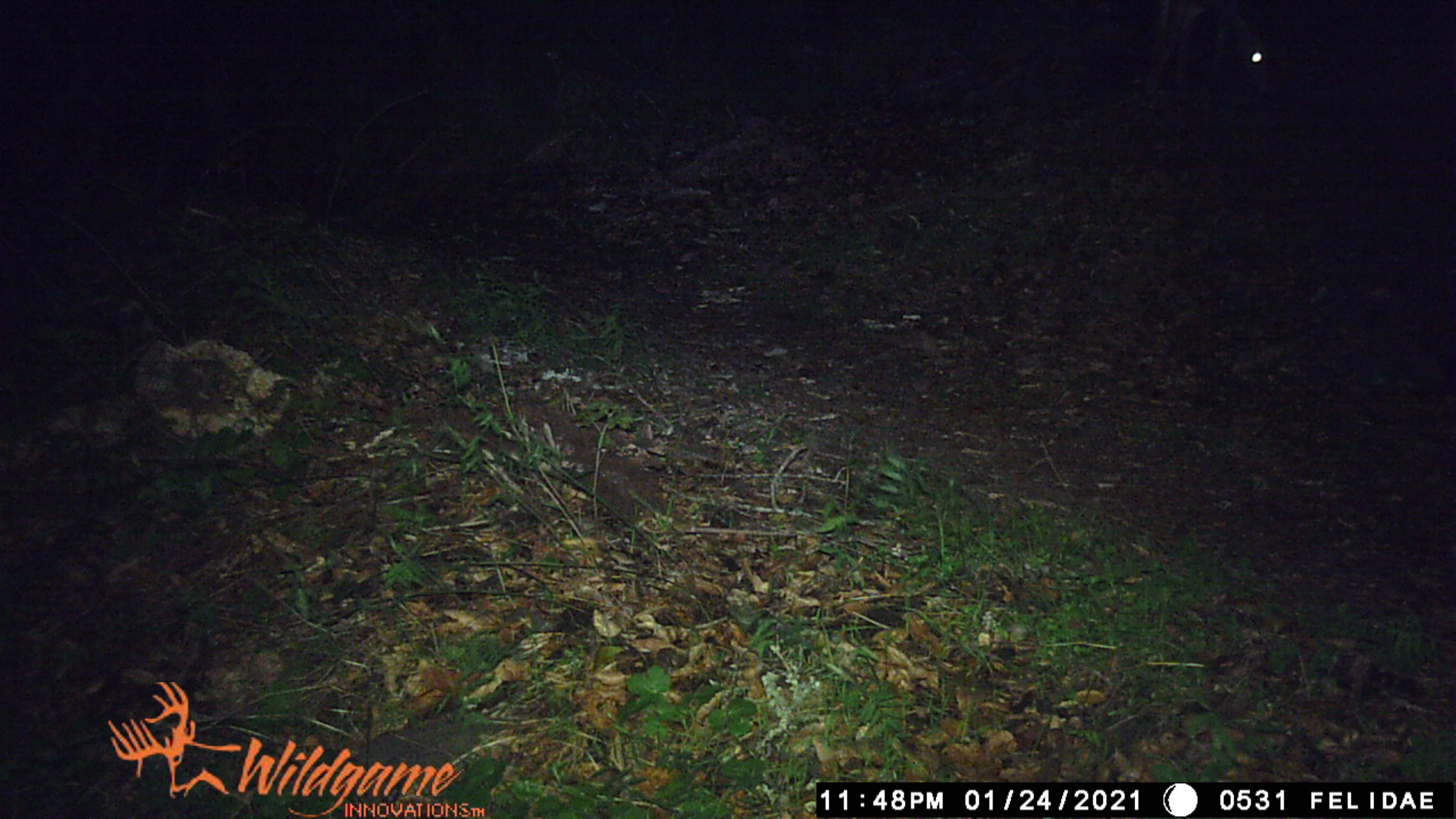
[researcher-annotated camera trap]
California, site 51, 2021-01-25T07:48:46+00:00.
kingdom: Animalia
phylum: Chordata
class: Mammalia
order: Artiodactyla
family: Cervidae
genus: Odocoileus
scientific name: Odocoileus hemionus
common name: mule deer